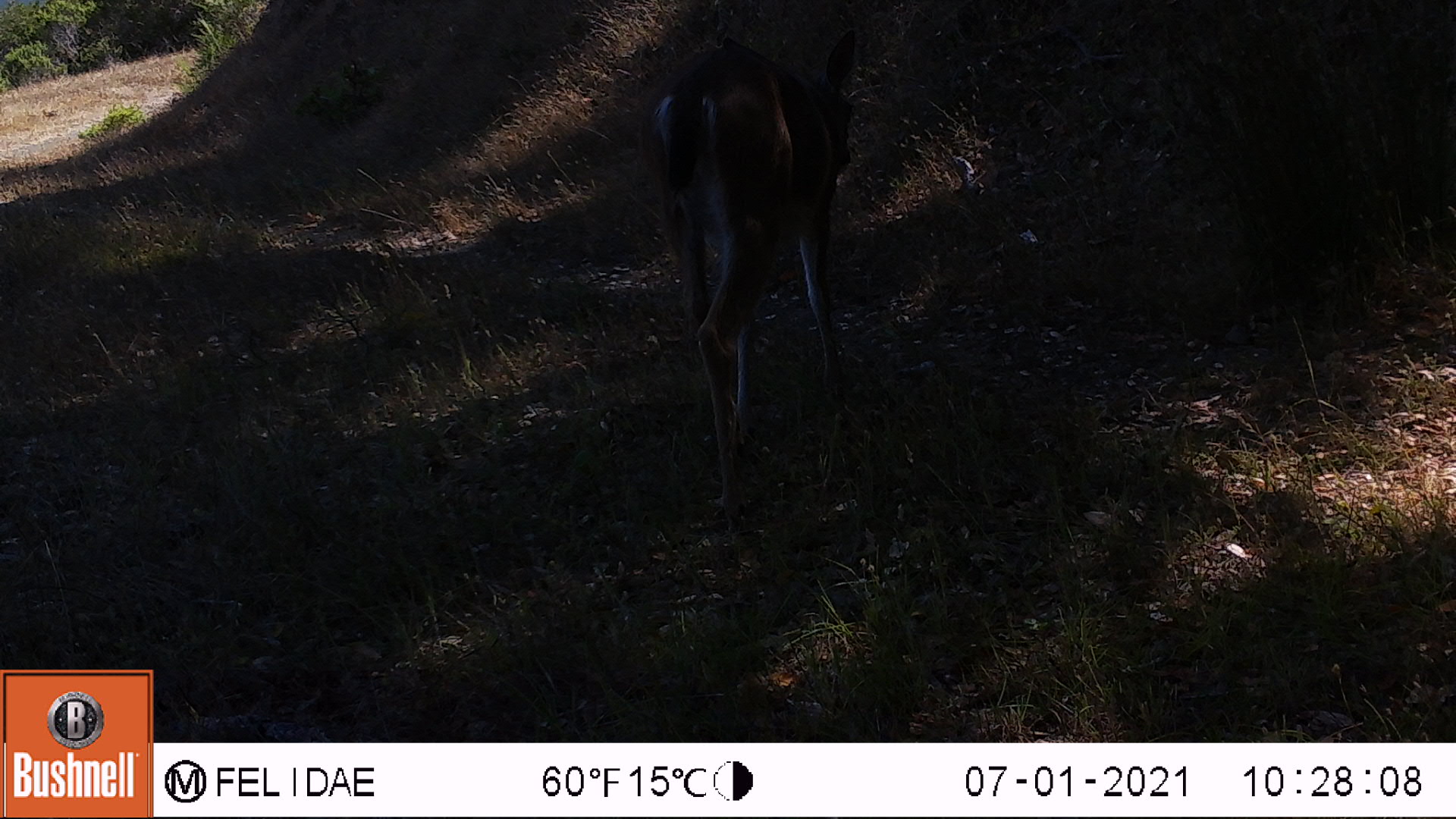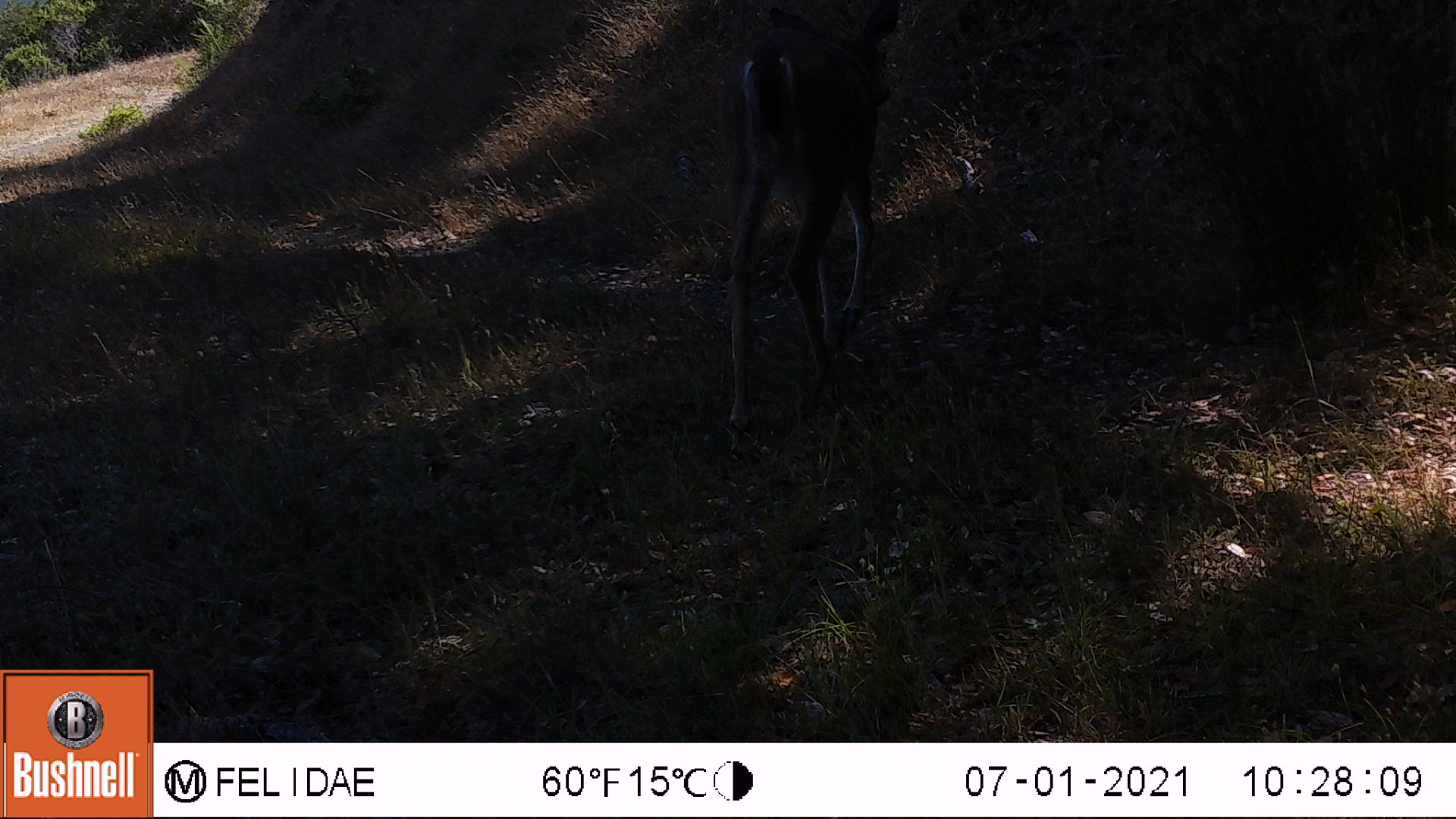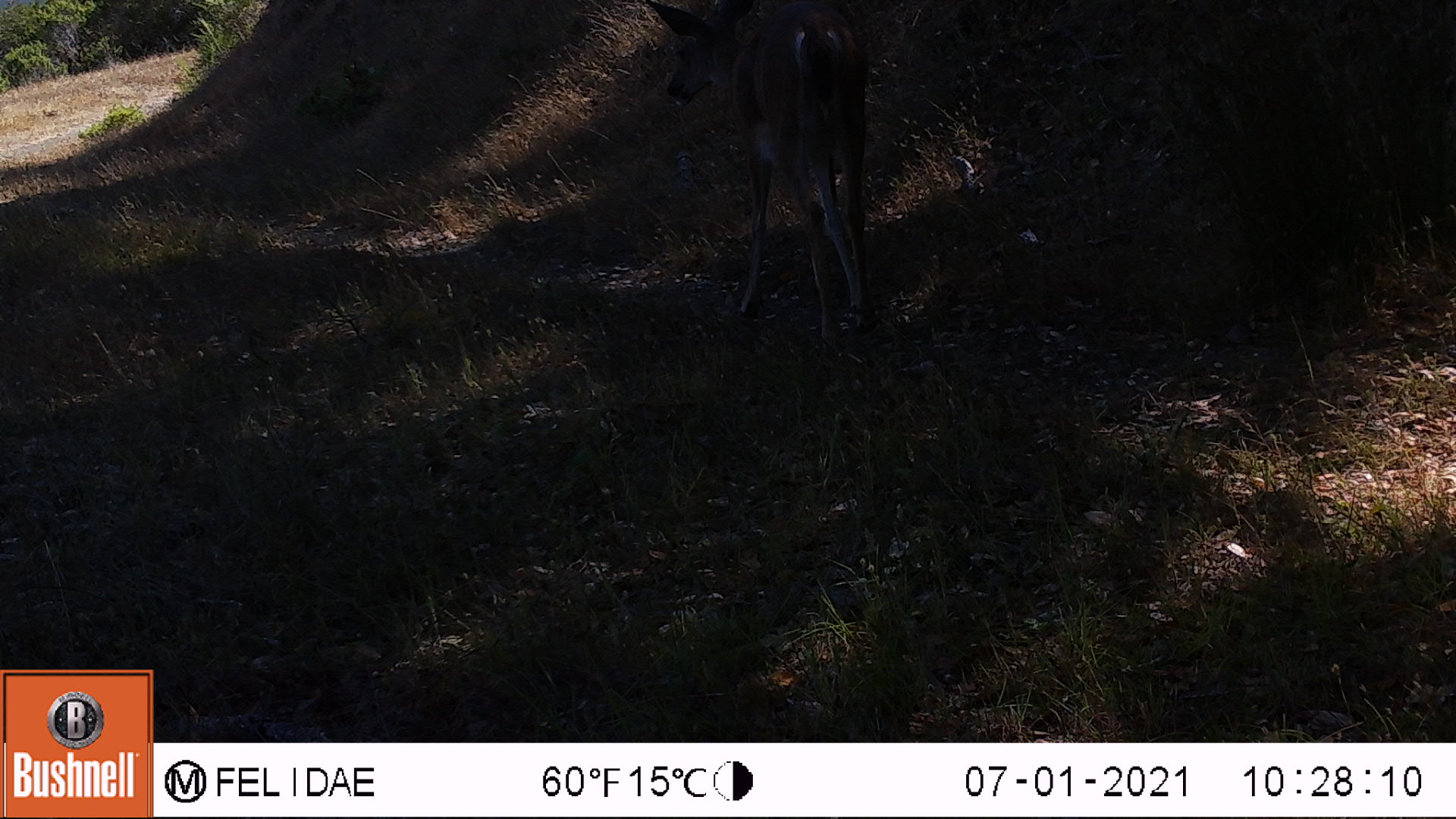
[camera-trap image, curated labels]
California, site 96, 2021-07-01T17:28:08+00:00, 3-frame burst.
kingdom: Animalia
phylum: Chordata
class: Mammalia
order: Artiodactyla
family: Cervidae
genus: Odocoileus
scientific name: Odocoileus hemionus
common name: mule deer